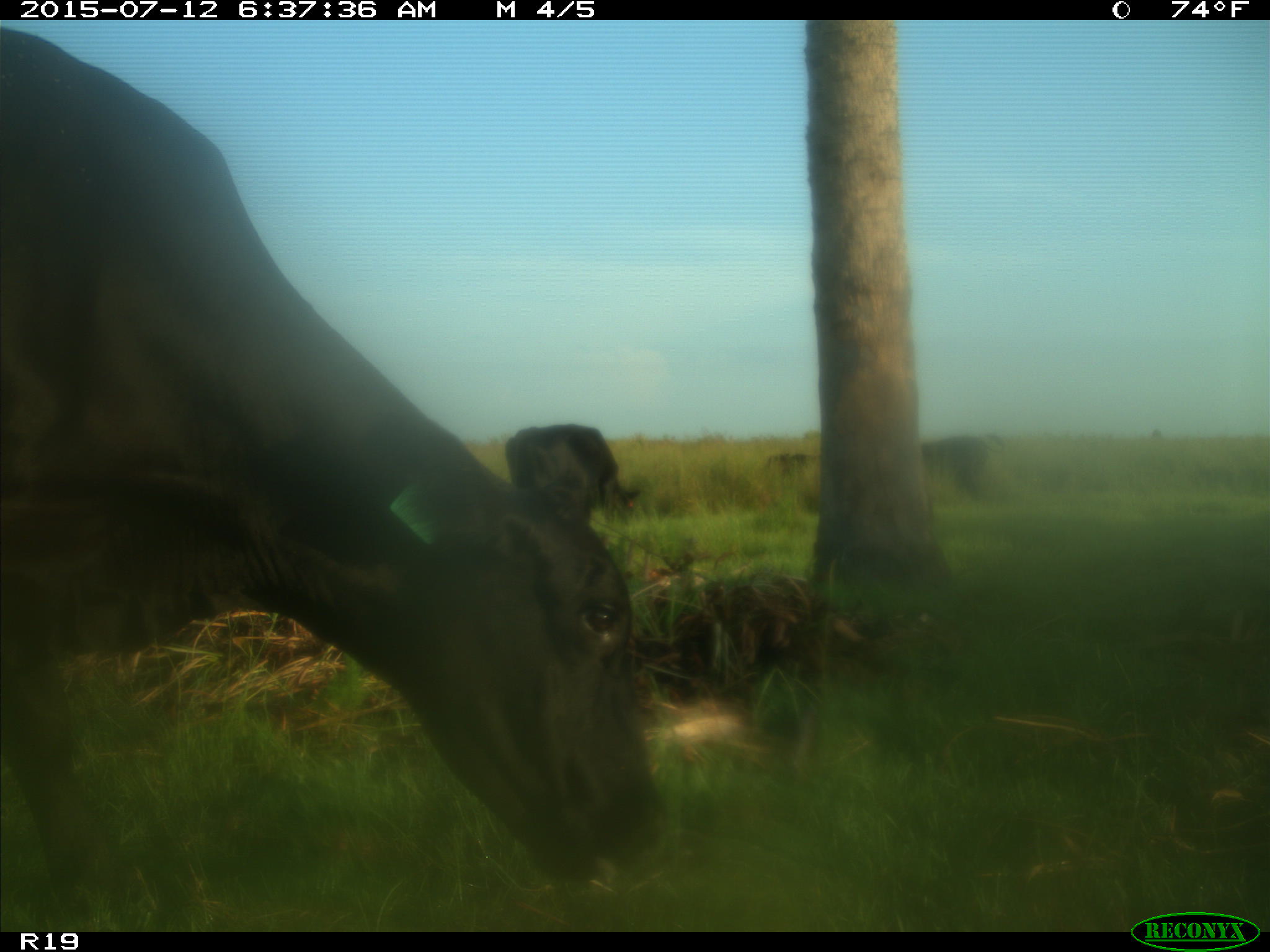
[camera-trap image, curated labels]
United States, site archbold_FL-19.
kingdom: Animalia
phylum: Chordata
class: Mammalia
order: Artiodactyla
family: Bovidae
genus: Bos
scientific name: Bos taurus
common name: domestic cow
Bos taurus (domestic cow).